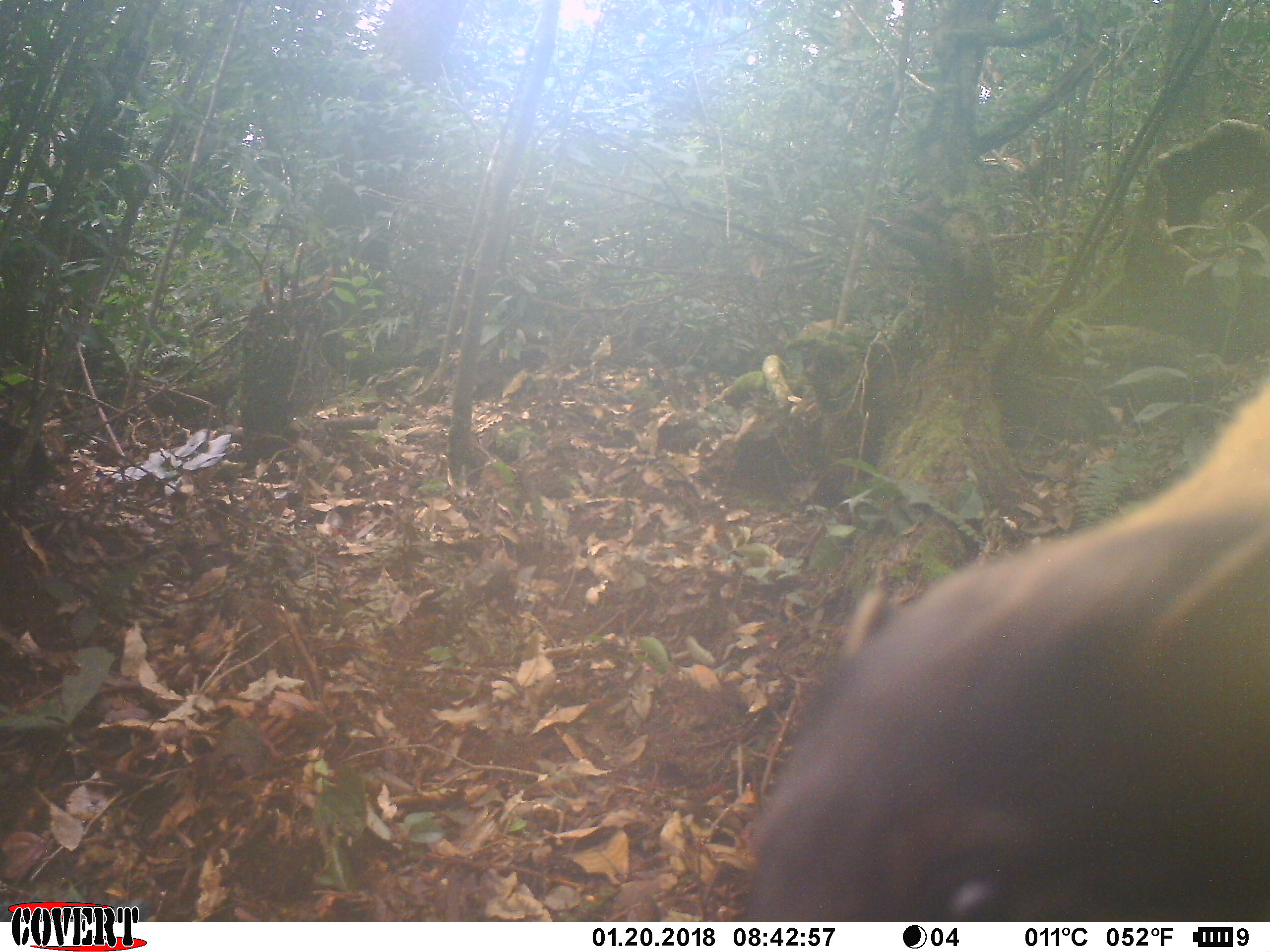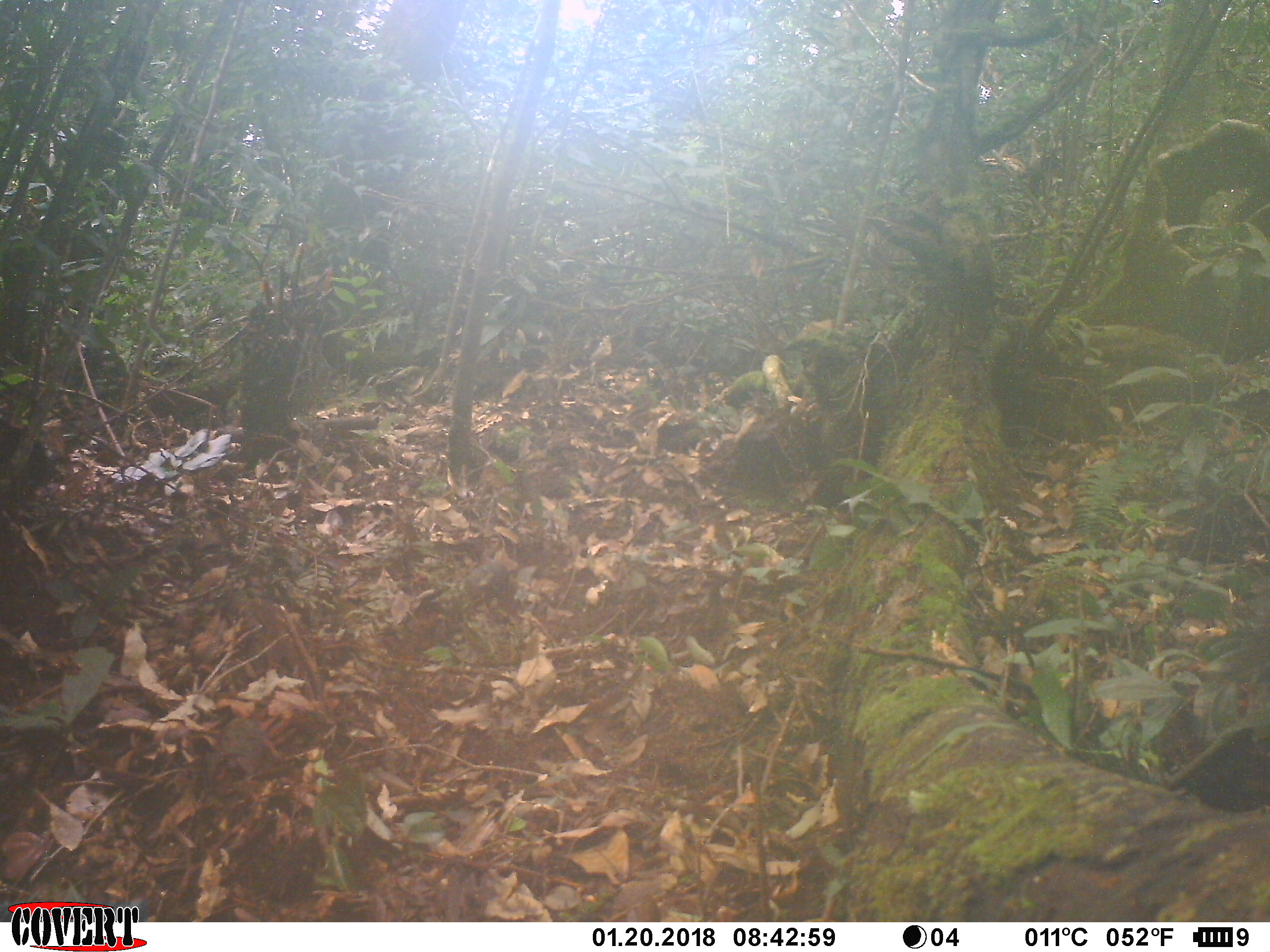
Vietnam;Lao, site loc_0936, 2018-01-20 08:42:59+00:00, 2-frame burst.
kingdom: Animalia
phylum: Chordata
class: Mammalia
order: Carnivora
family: Mustelidae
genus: Martes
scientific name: Martes flavigula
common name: yellow-throated marten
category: yellow throated marten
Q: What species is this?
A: Yellow throated marten (yellow-throated marten) (Martes flavigula).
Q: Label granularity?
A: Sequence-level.